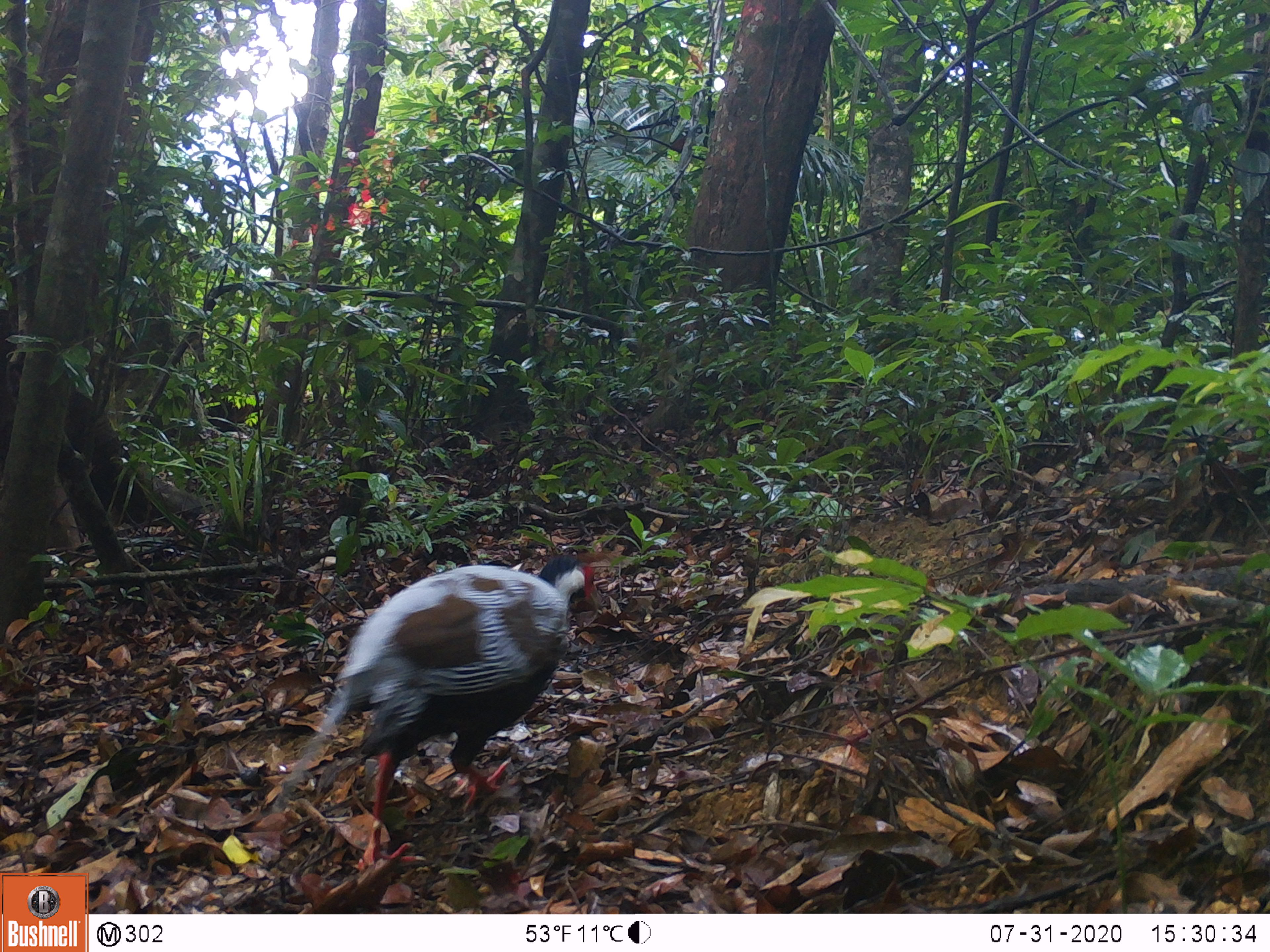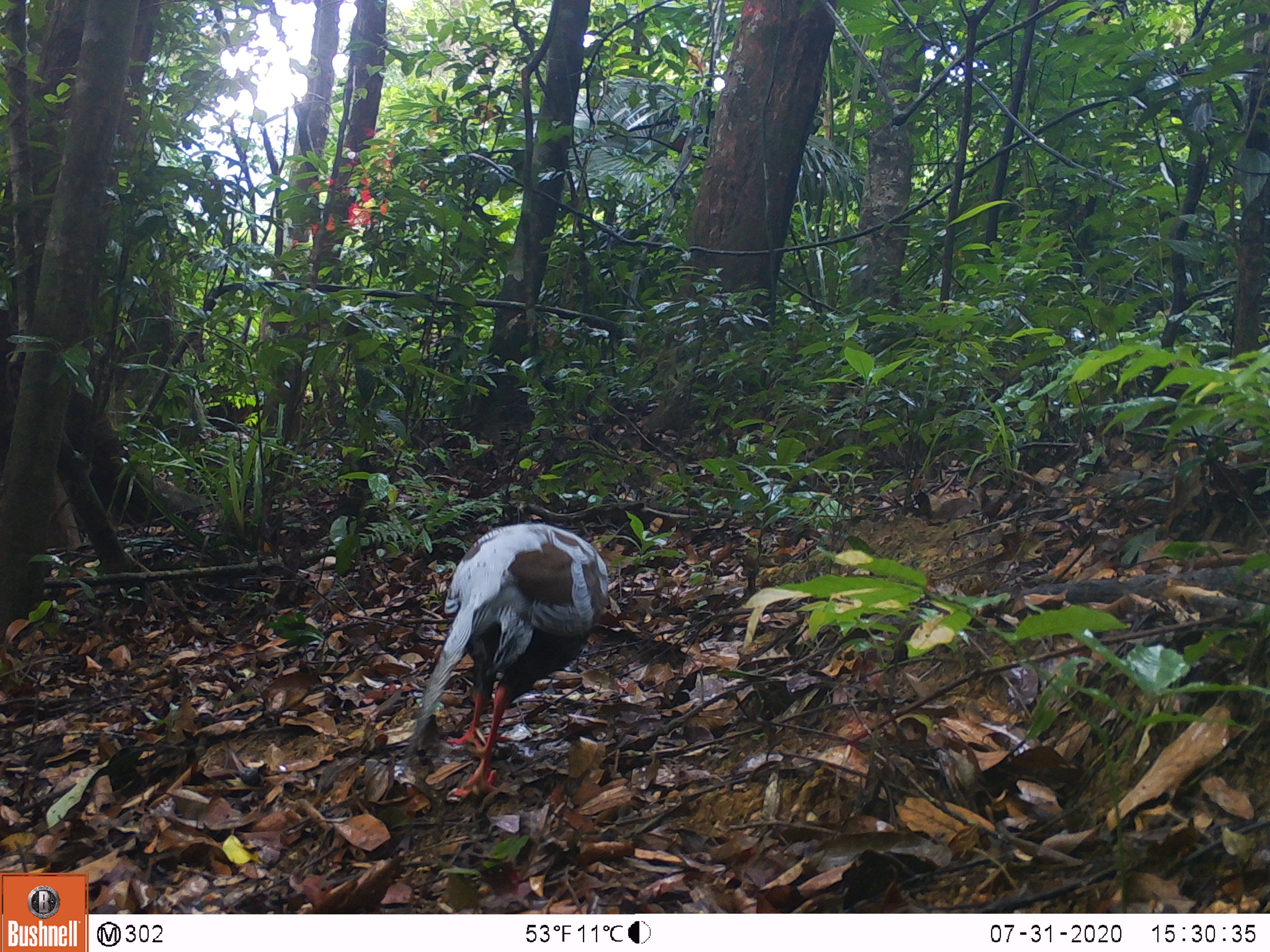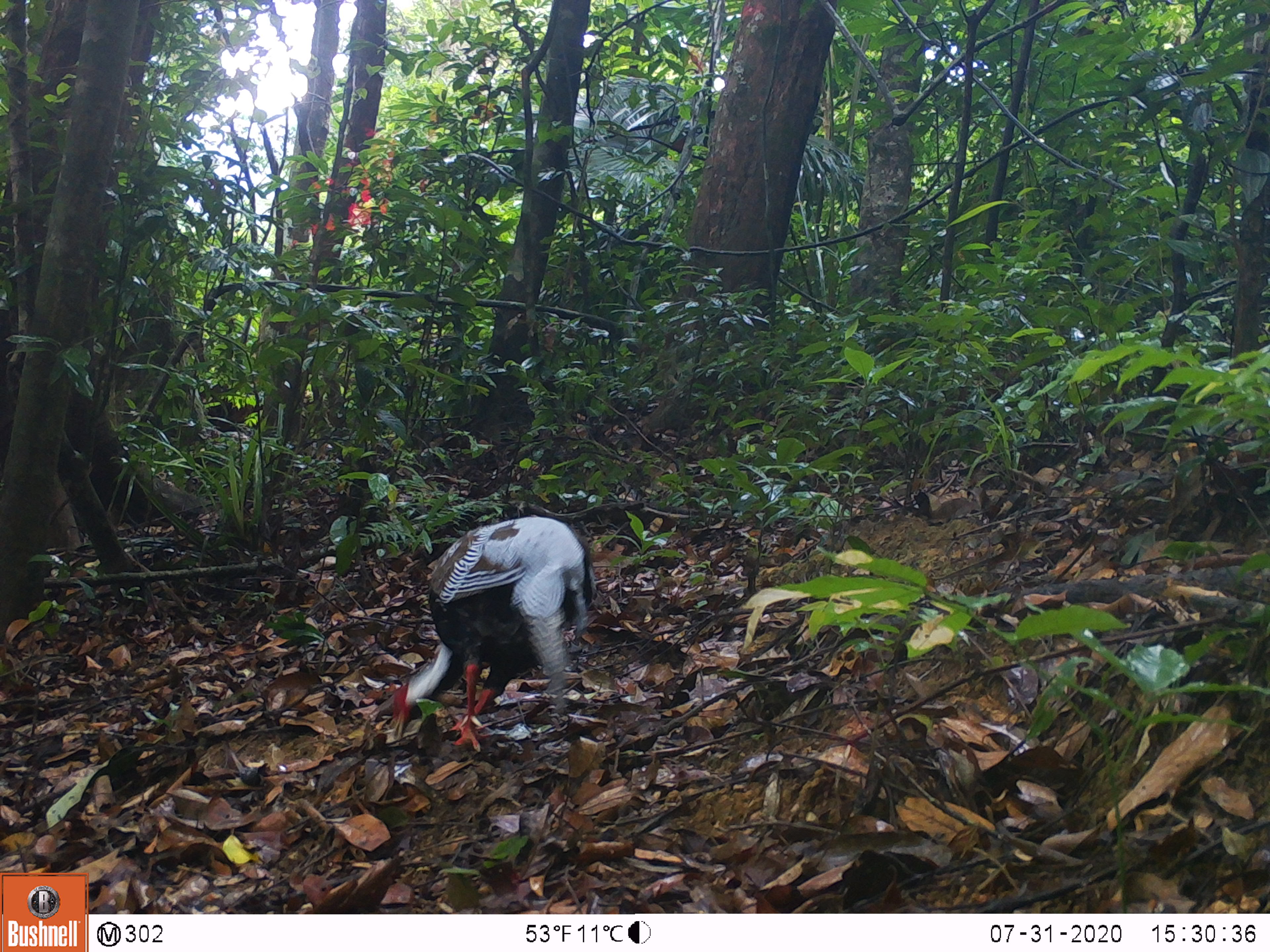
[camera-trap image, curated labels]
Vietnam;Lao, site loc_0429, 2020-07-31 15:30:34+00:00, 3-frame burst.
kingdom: Animalia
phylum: Chordata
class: Aves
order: Galliformes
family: Phasianidae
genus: Lophura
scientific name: Lophura nycthemera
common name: silver pheasant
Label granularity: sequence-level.